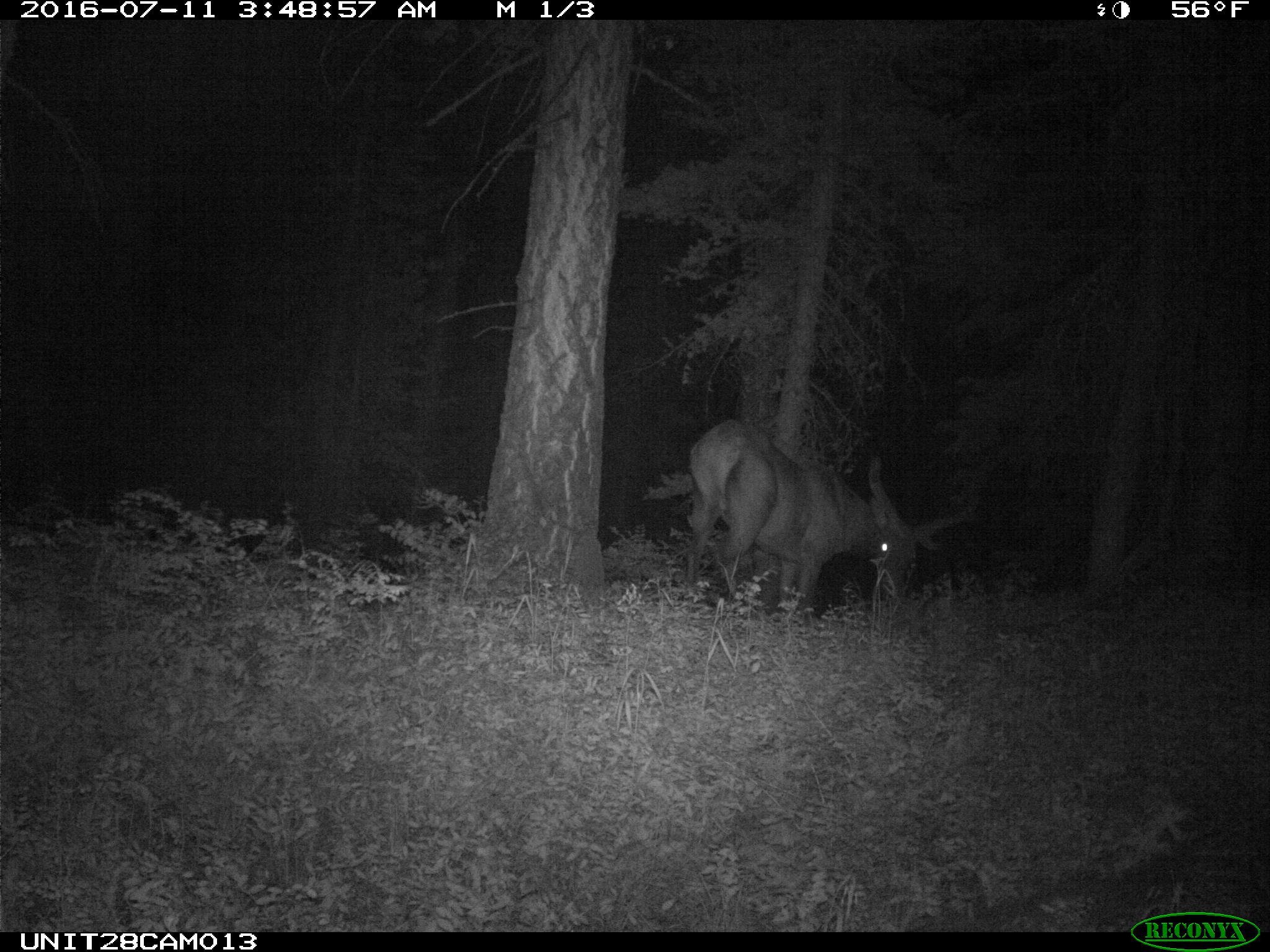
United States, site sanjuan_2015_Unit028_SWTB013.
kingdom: Animalia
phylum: Chordata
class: Mammalia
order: Artiodactyla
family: Cervidae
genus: Cervus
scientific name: Cervus elaphus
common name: red deer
Cervus elaphus (red deer).